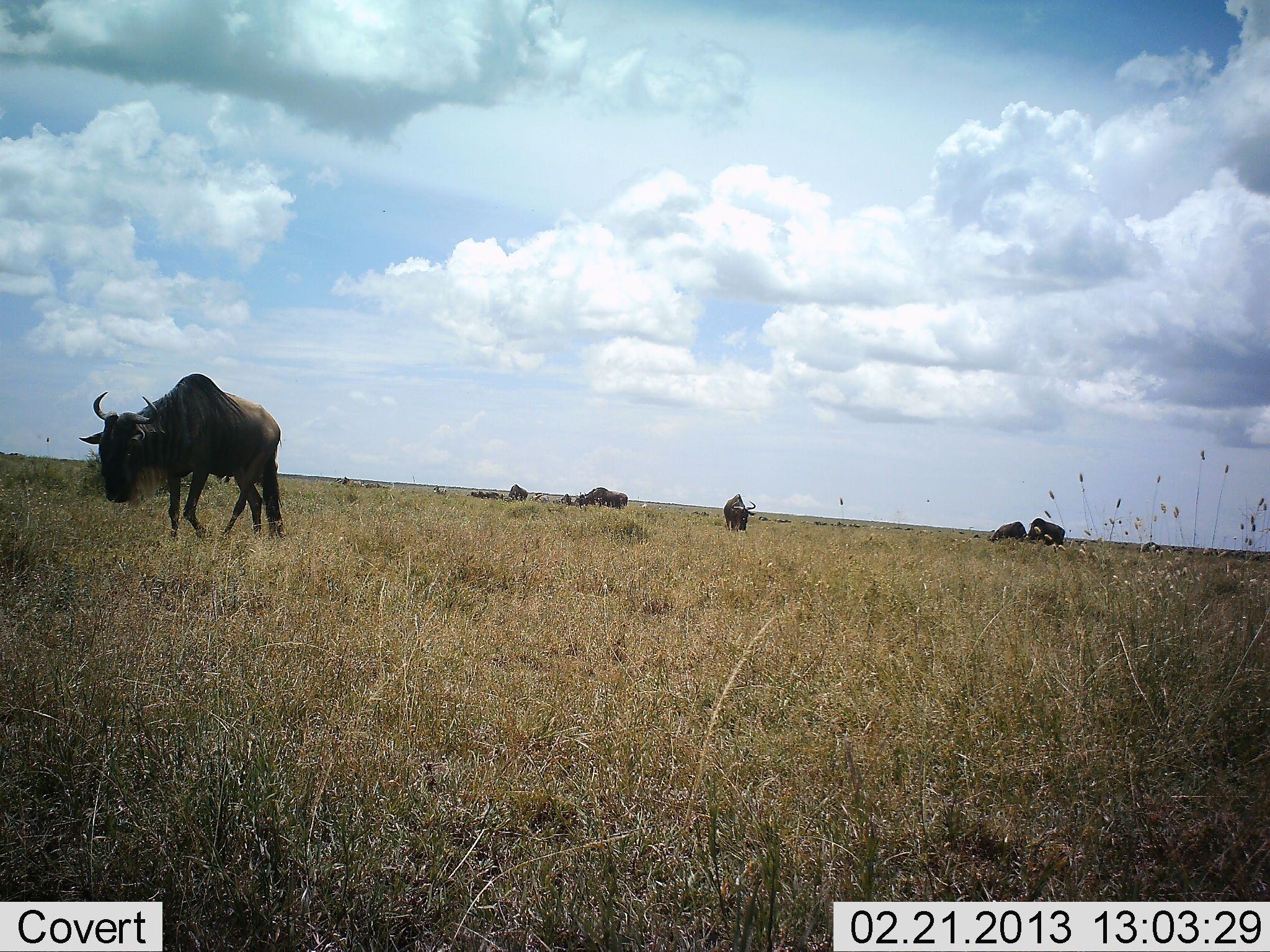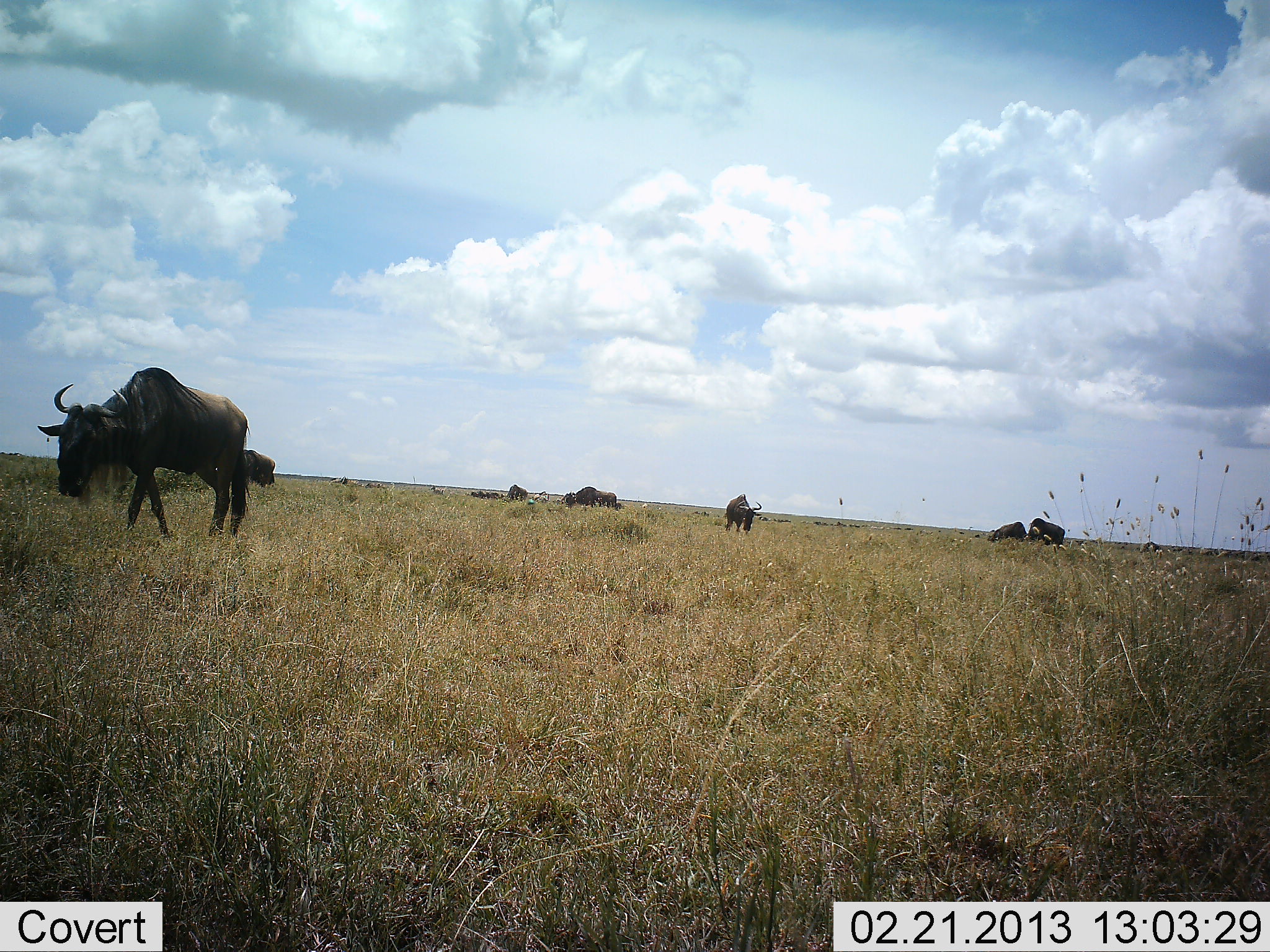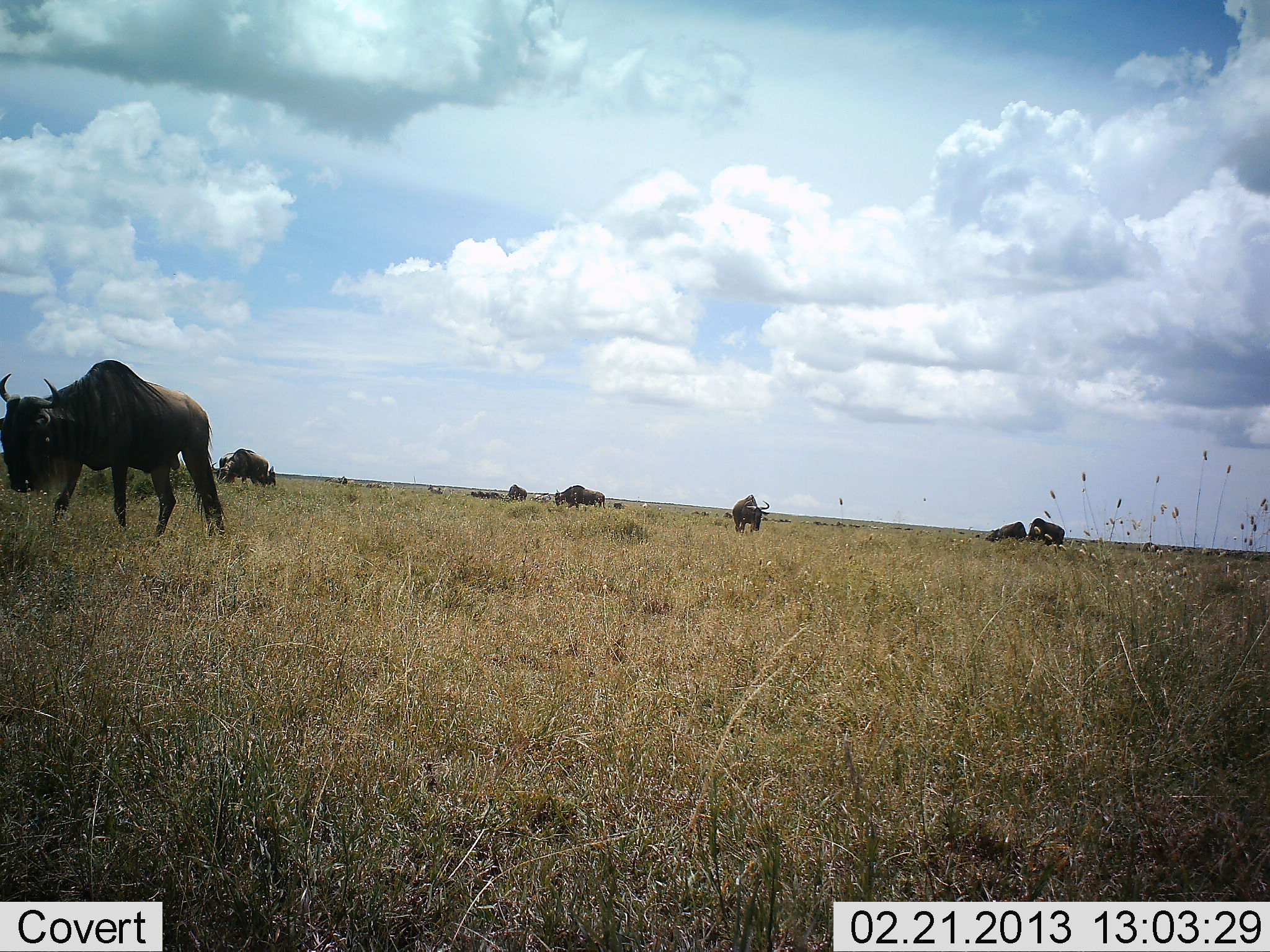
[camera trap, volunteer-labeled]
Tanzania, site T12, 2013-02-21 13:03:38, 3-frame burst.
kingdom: Animalia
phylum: Chordata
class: Mammalia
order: Artiodactyla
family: Bovidae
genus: Connochaetes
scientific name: Connochaetes taurinus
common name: blue wildebeest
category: wildebeest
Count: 7.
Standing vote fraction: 41%.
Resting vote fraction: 13%.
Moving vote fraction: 72%.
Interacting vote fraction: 3%.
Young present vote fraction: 0%.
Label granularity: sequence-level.